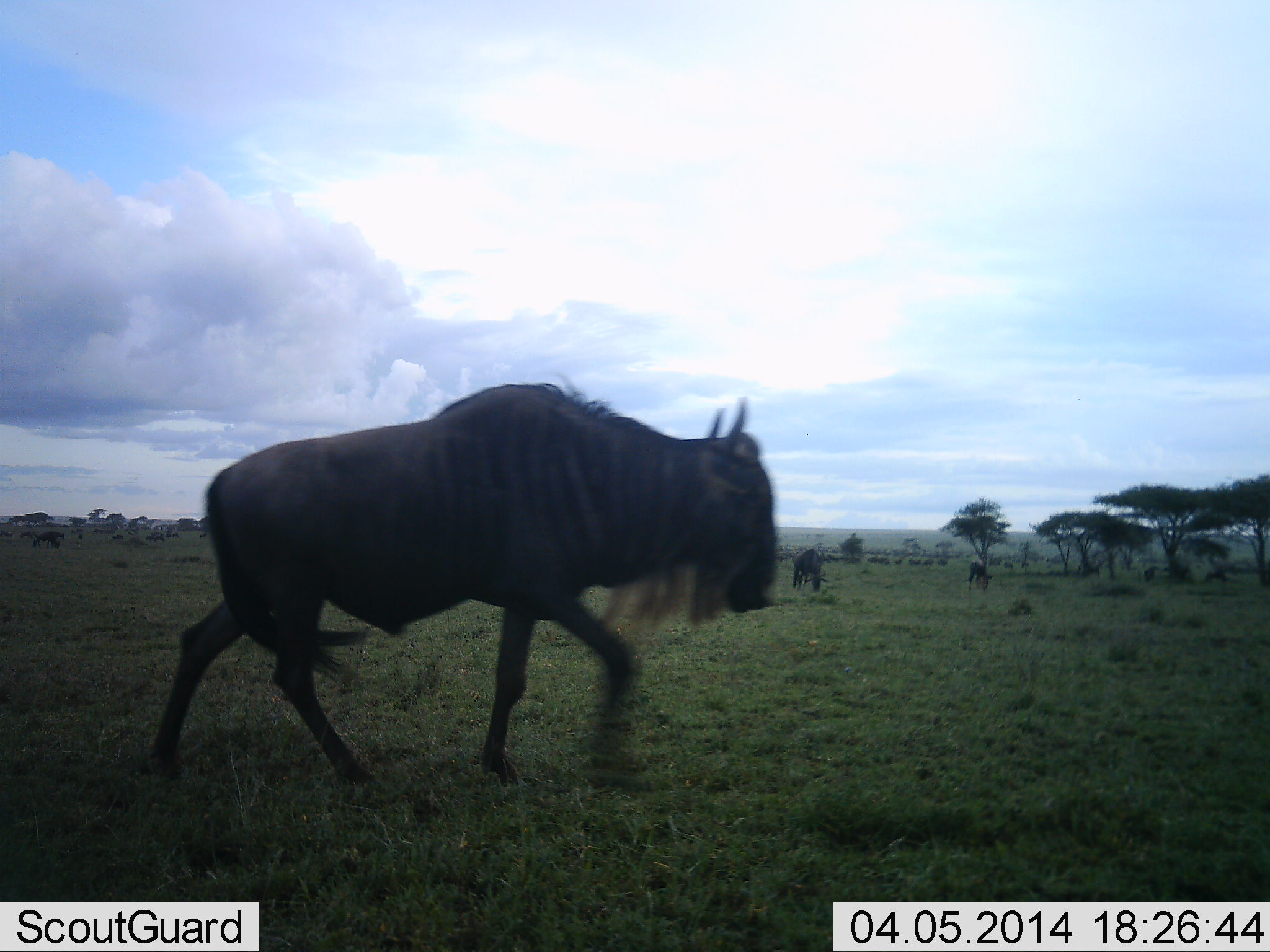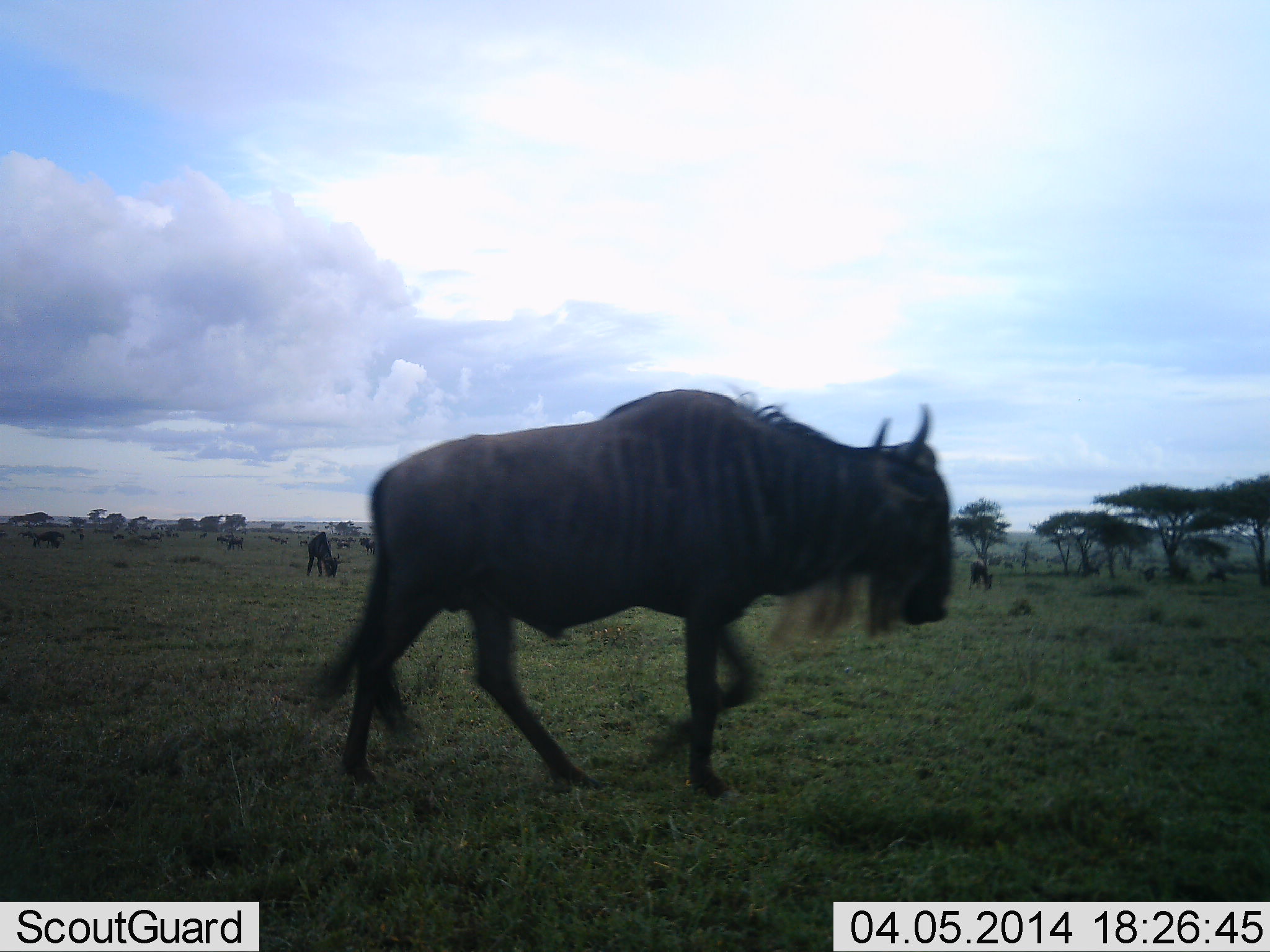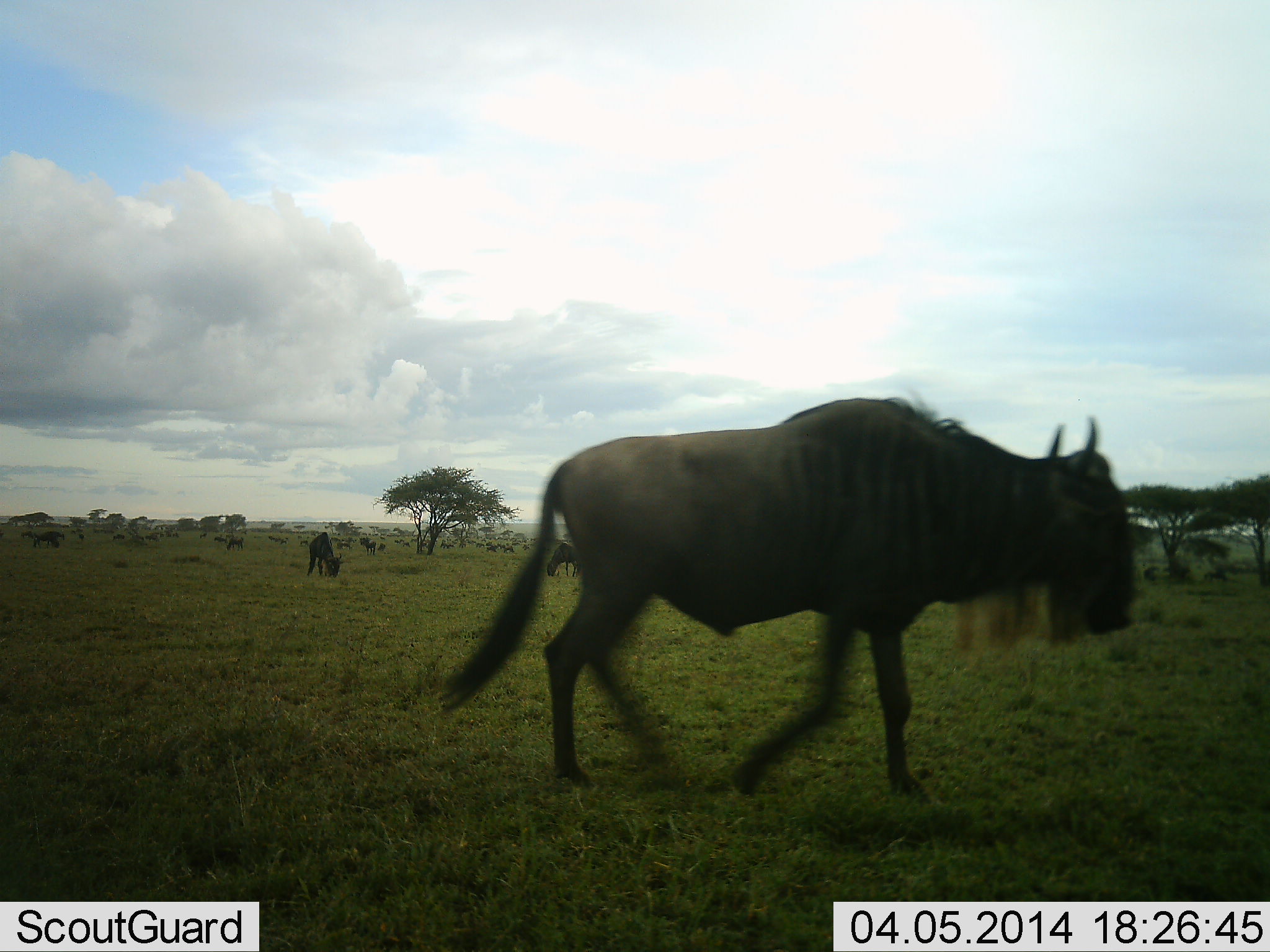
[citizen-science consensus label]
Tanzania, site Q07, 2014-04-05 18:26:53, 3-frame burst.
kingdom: Animalia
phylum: Chordata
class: Mammalia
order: Artiodactyla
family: Bovidae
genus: Connochaetes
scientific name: Connochaetes taurinus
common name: blue wildebeest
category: wildebeest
Wildebeest (blue wildebeest) (Connochaetes taurinus), count 10. Behavior (volunteer vote fractions): standing 35%, resting 5%, moving 91%, interacting 0%. Young present (vote fraction): 0%. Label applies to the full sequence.